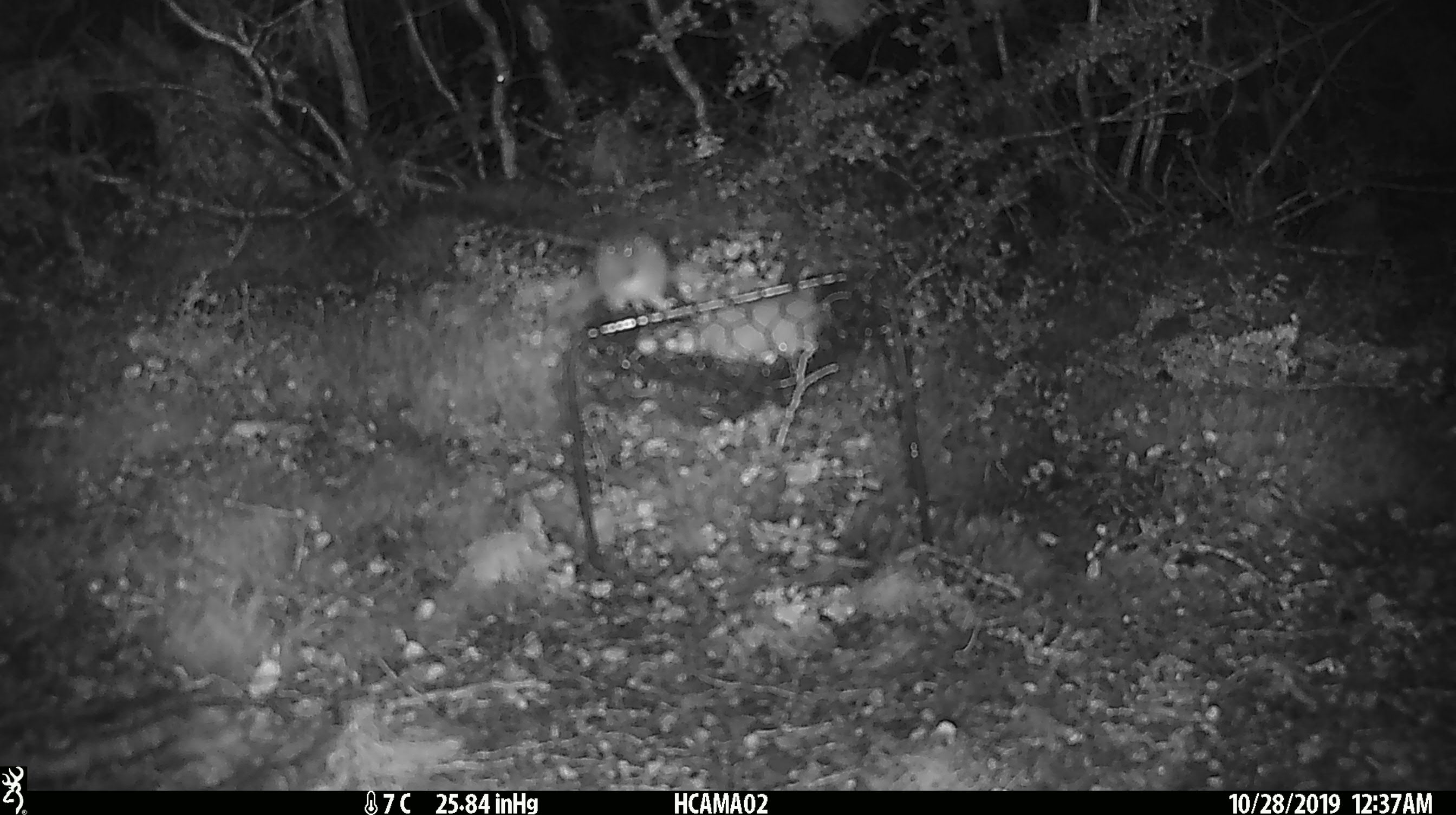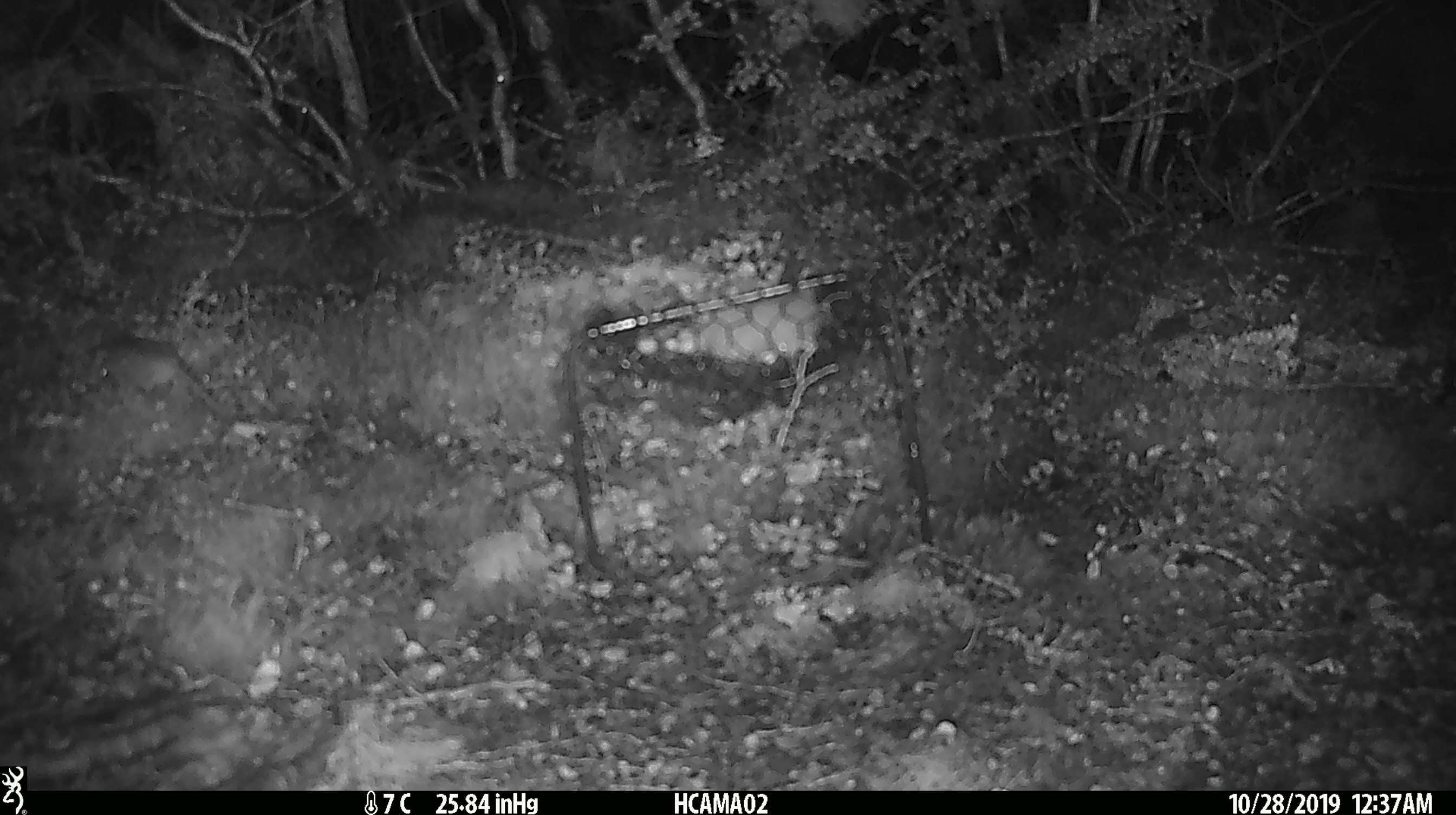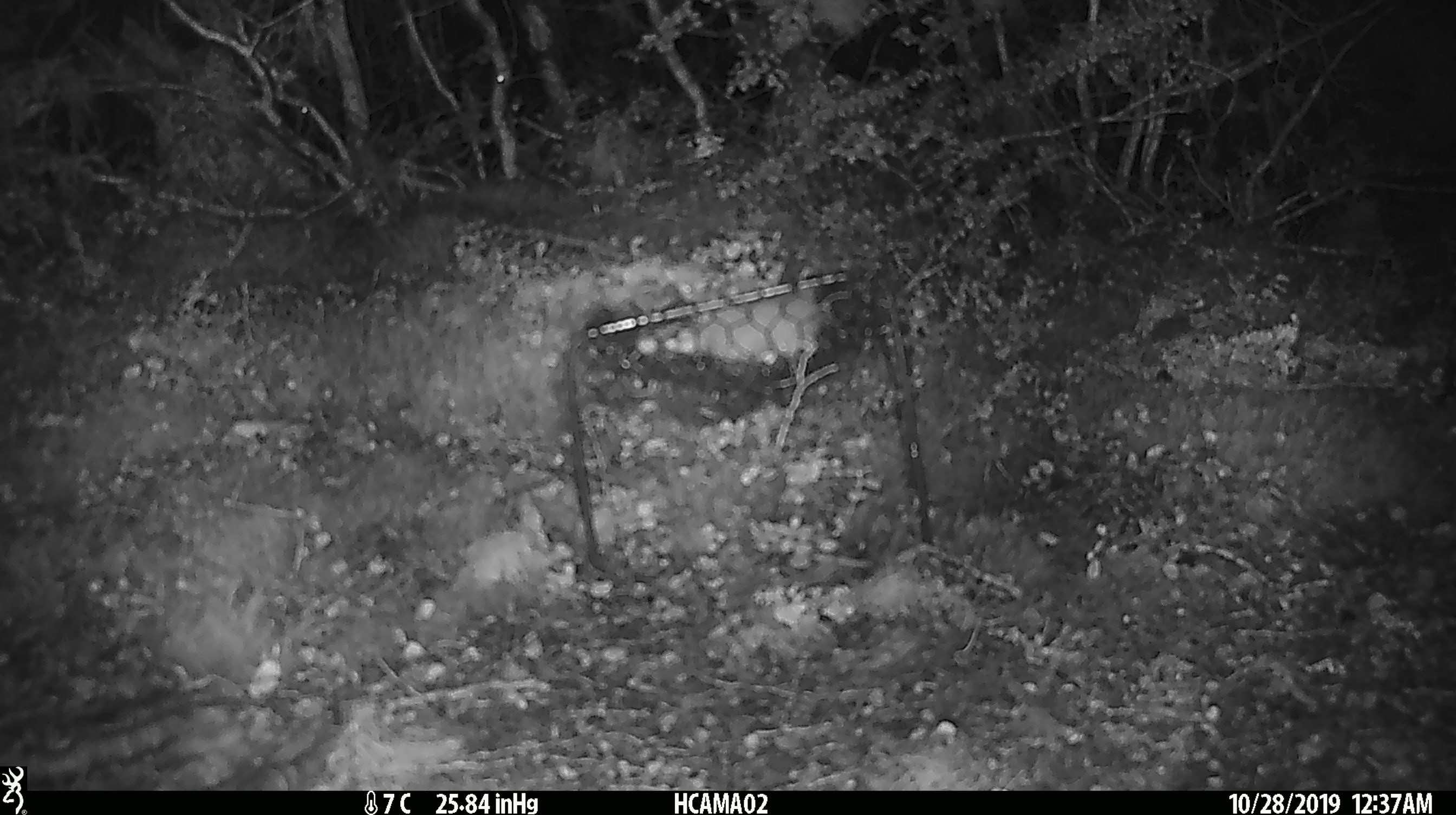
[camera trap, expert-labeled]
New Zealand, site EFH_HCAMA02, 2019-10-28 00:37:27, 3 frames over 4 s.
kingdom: Animalia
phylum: Chordata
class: Mammalia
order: Rodentia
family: Muridae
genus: Mus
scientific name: Mus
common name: mouse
Mouse (Mus).